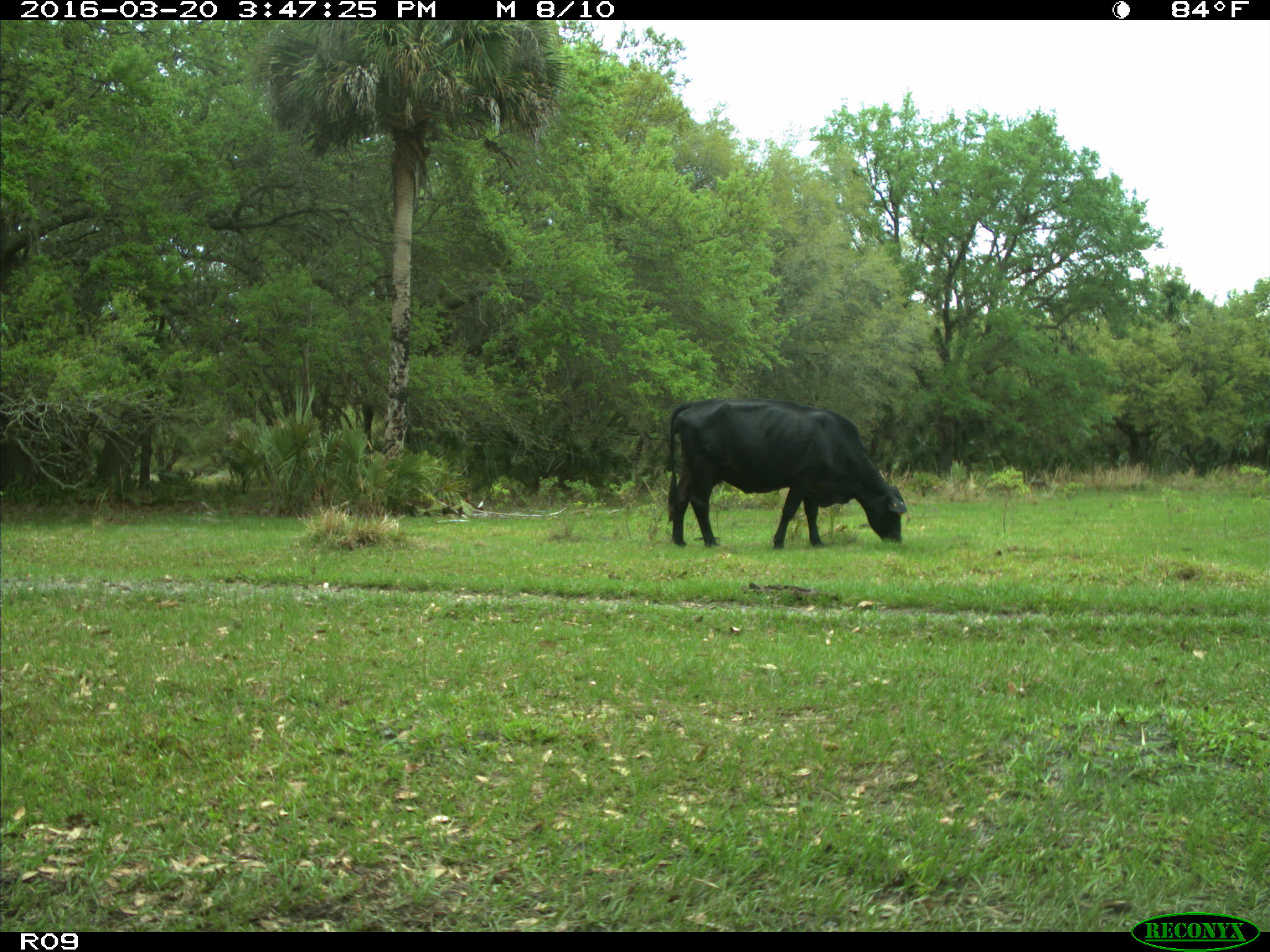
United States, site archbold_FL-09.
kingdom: Animalia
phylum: Chordata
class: Mammalia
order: Artiodactyla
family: Bovidae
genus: Bos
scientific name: Bos taurus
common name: domestic cow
Bos taurus (domestic cow).